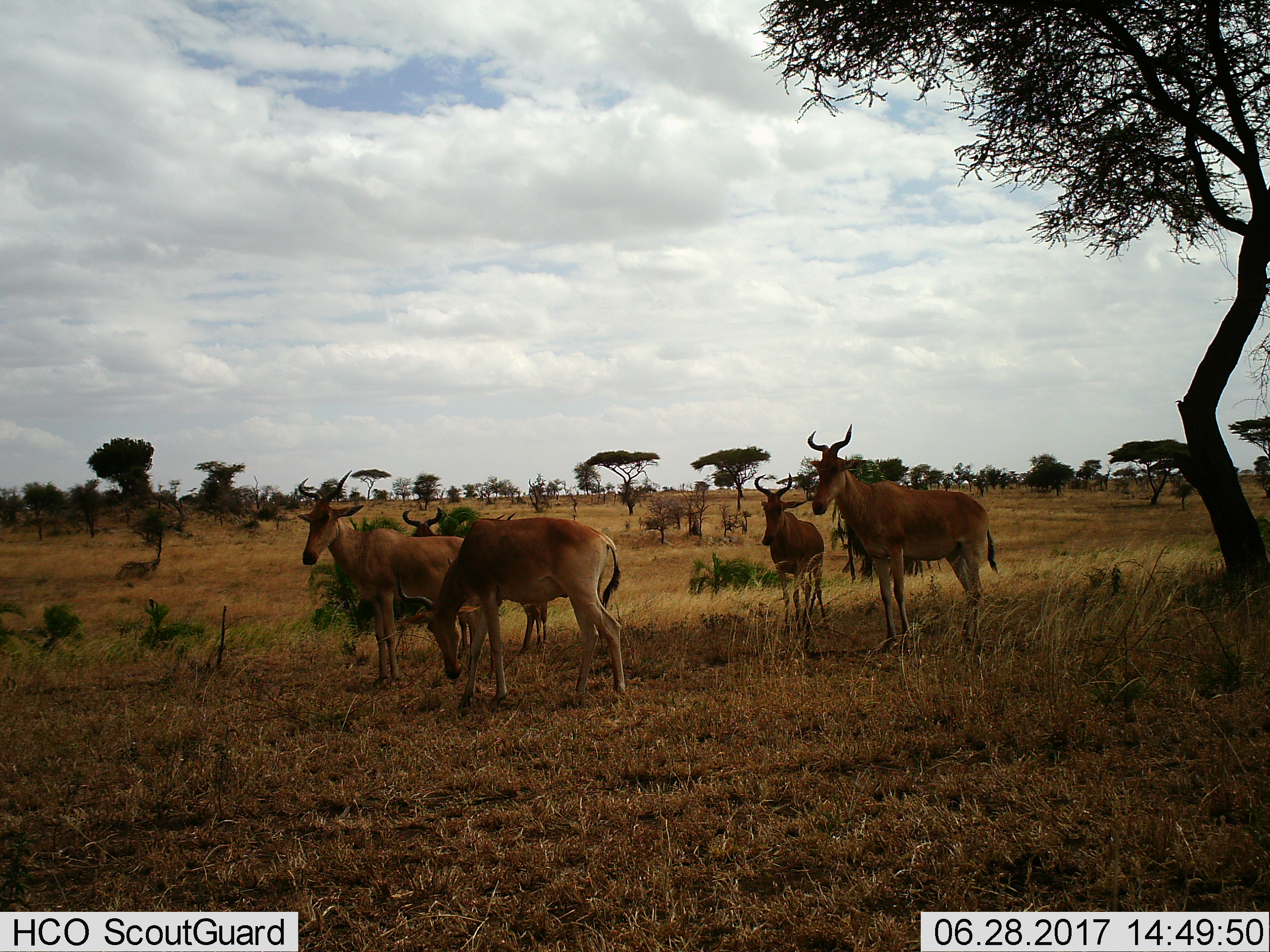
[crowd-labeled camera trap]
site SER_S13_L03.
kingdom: Animalia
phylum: Chordata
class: Mammalia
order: Artiodactyla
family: Bovidae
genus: Alcelaphus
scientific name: Alcelaphus buselaphus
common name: hartebeest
Hartebeest (Alcelaphus buselaphus), count 5. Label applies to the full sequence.